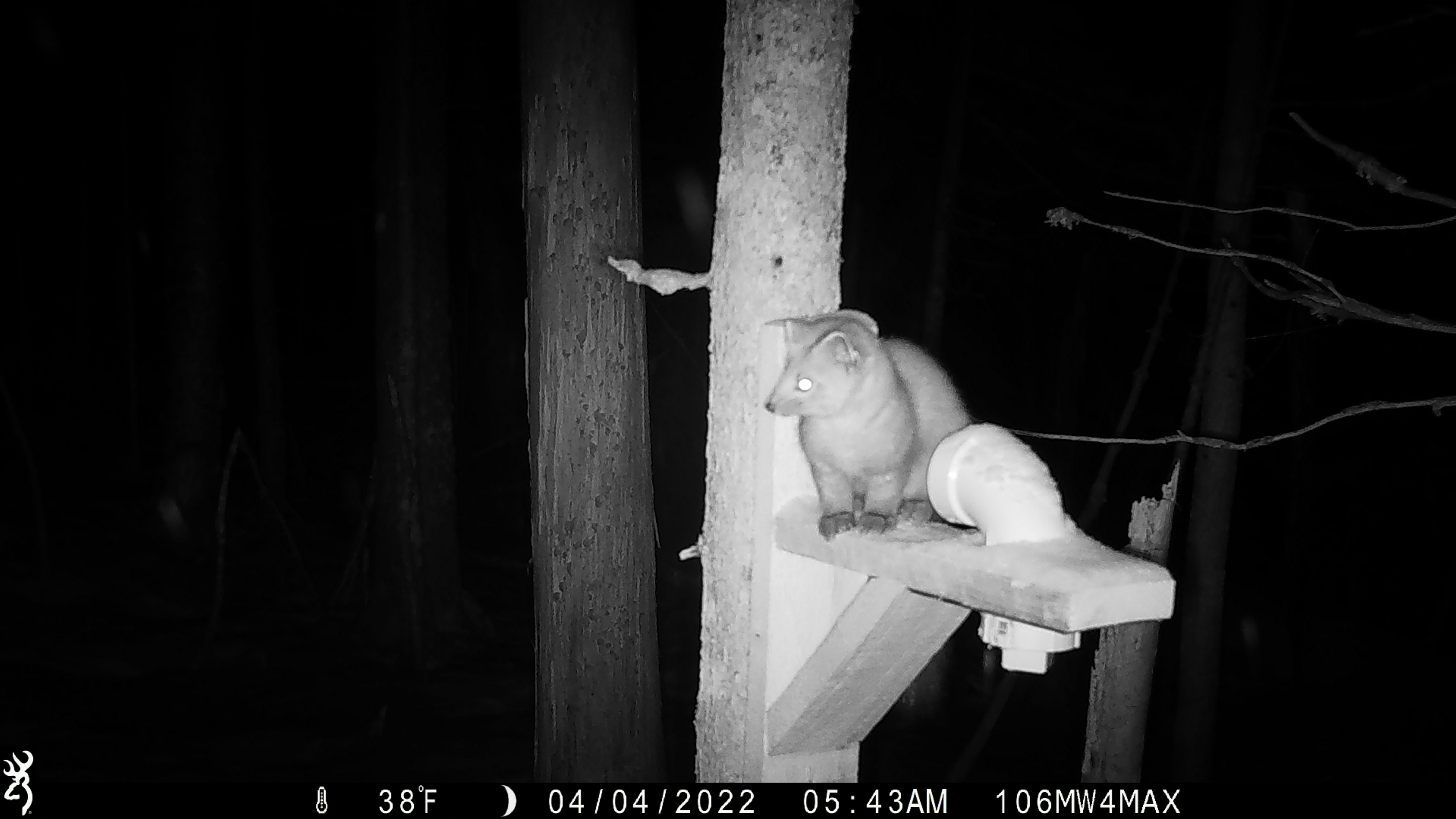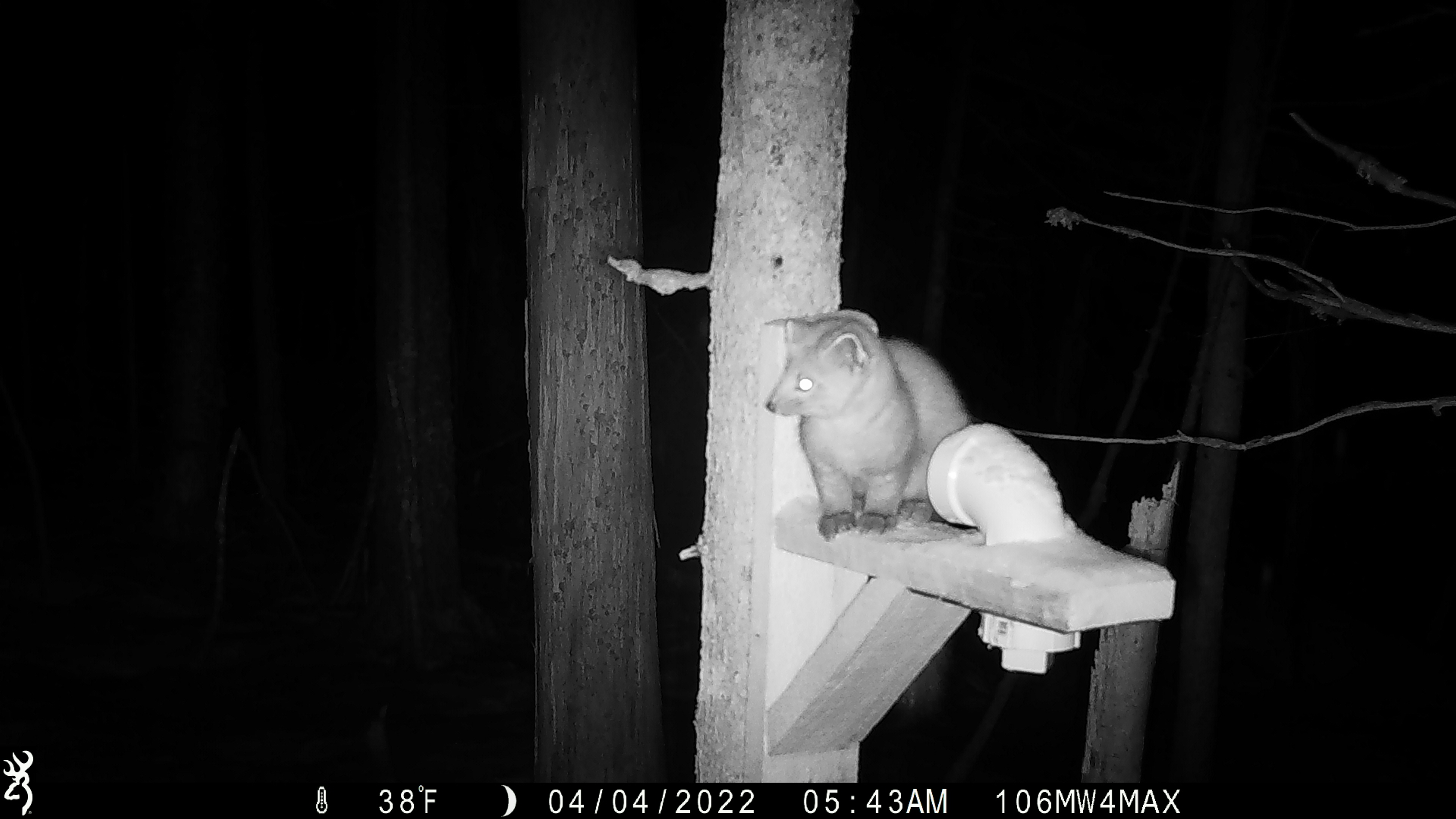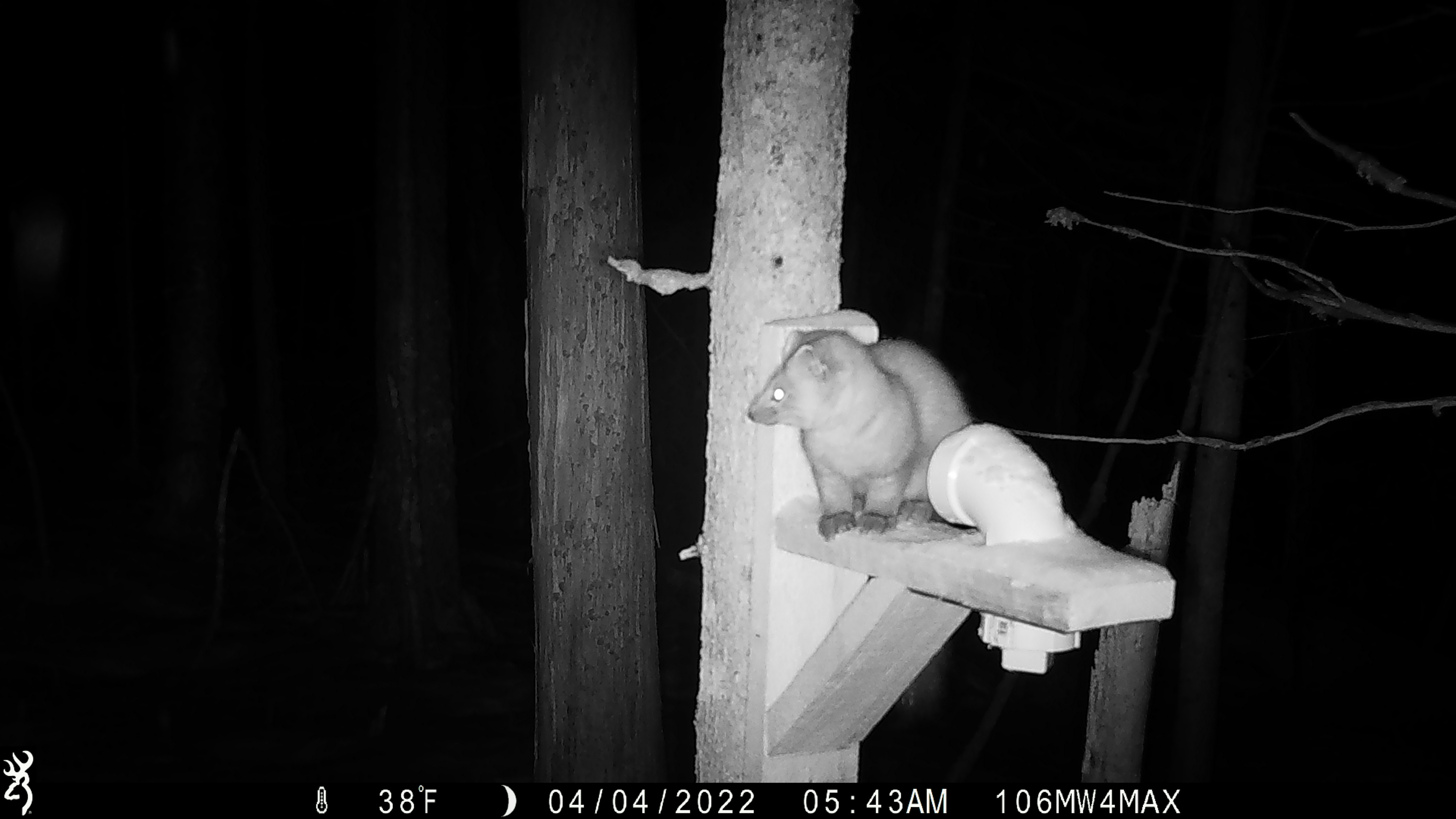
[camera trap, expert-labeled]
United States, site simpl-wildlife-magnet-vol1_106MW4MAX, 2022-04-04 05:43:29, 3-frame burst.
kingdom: Animalia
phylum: Chordata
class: Mammalia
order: Carnivora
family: Mustelidae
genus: Martes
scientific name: Martes americana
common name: american marten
American marten (Martes americana).